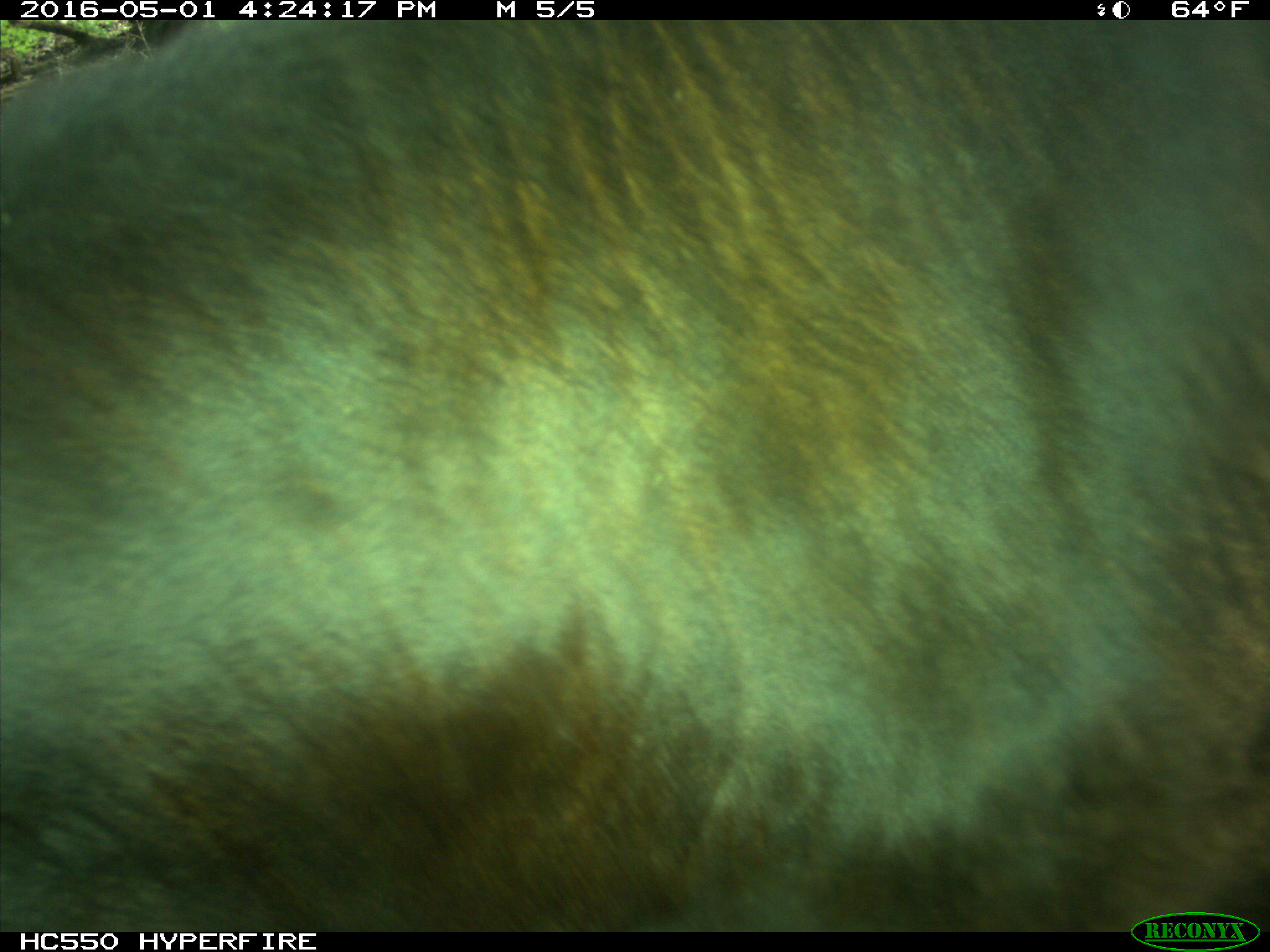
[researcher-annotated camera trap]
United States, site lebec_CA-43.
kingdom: Animalia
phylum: Chordata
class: Mammalia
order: Artiodactyla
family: Bovidae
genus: Bos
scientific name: Bos taurus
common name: domestic cow